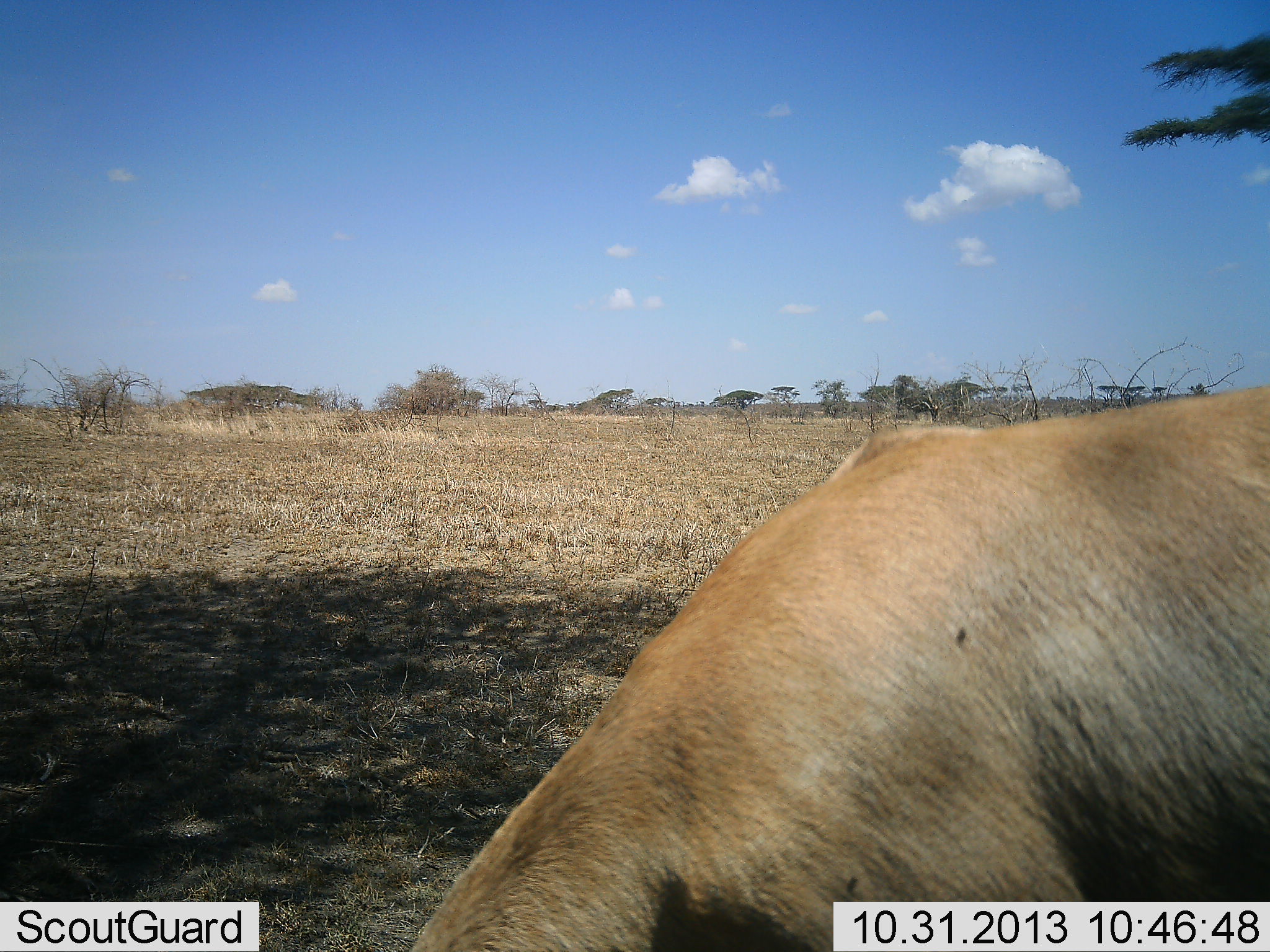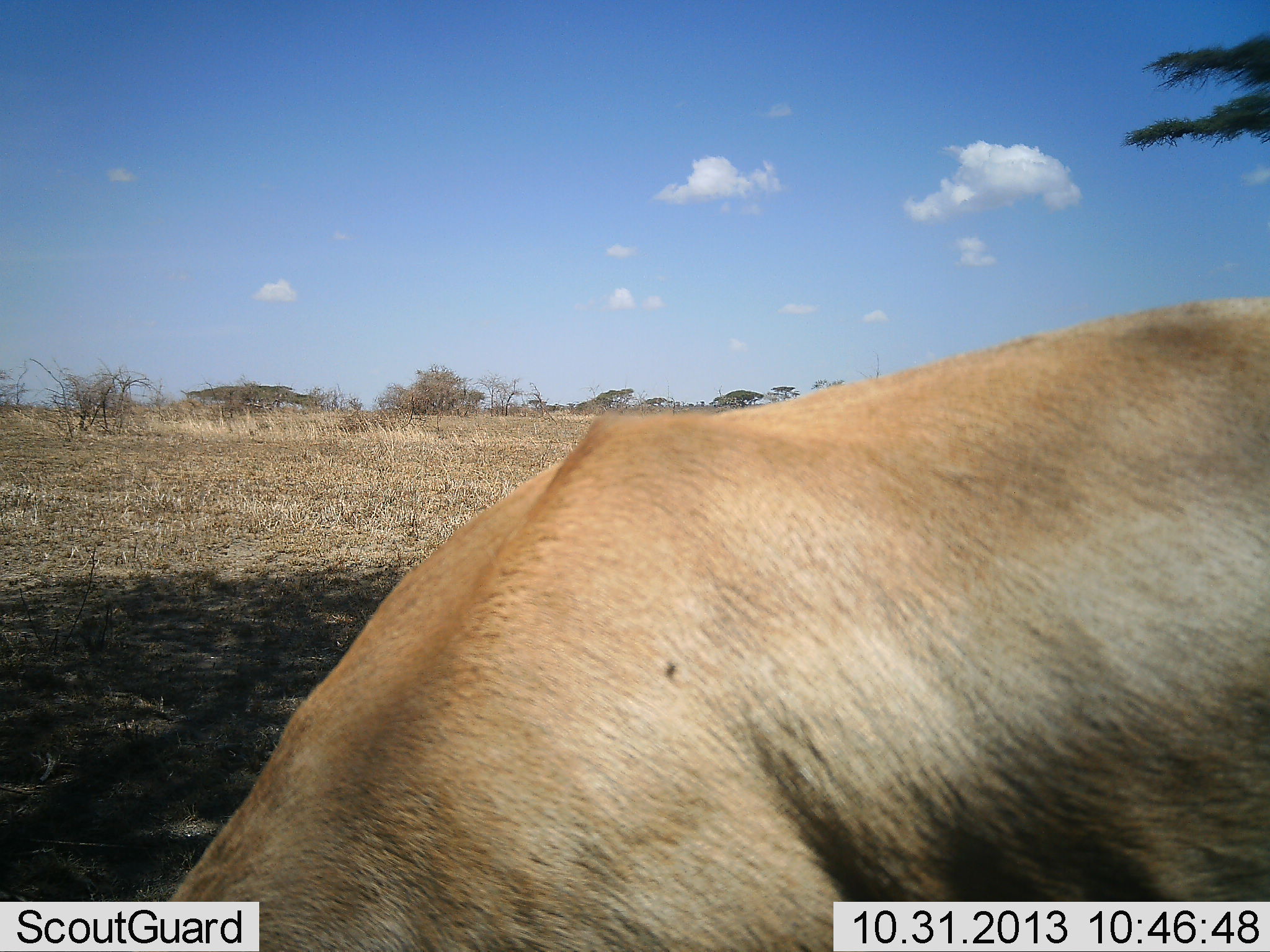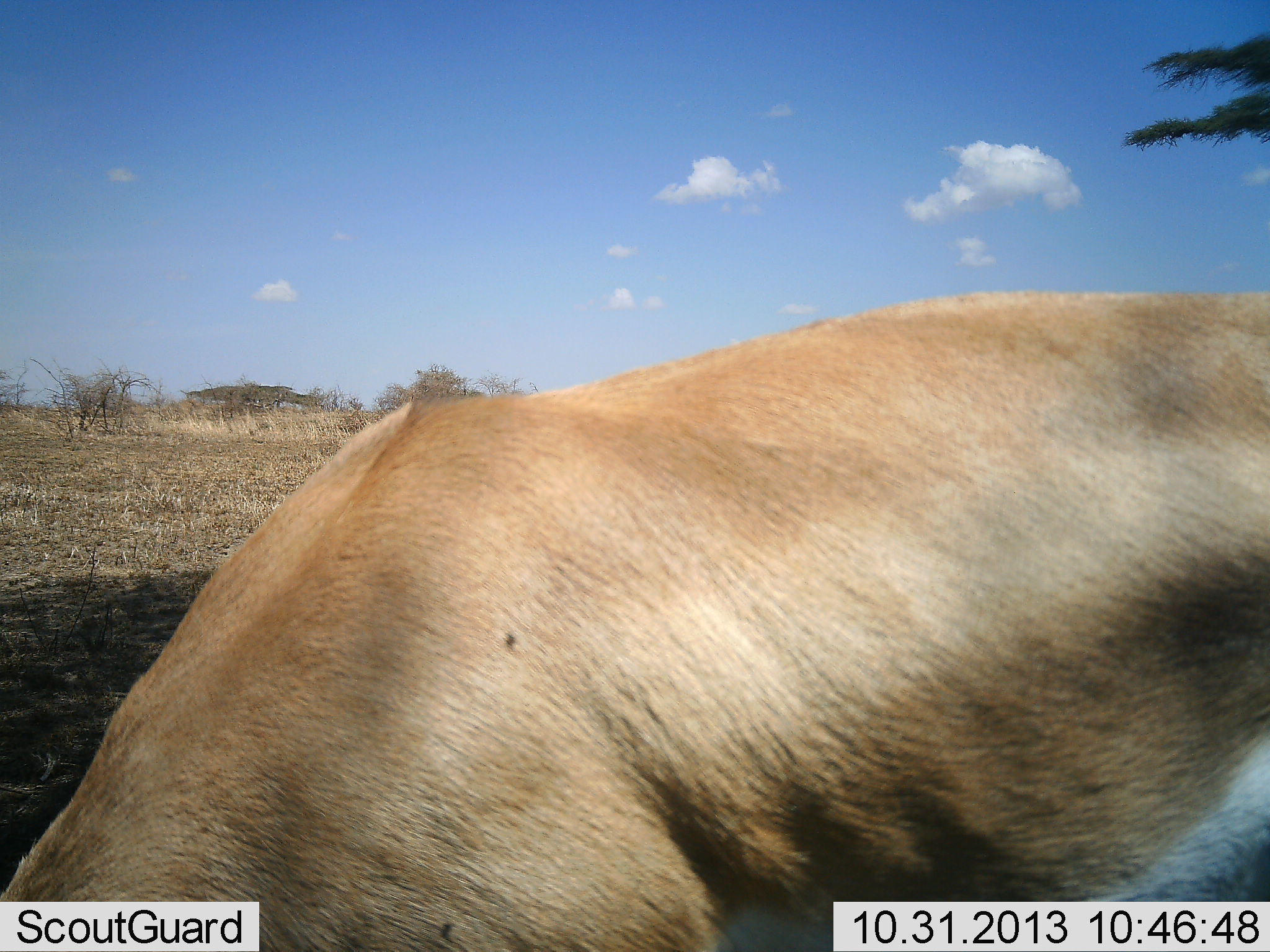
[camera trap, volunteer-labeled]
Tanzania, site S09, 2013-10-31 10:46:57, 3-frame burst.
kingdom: Animalia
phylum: Chordata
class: Mammalia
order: Artiodactyla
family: Bovidae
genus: Nanger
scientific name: Nanger granti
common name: grant's gazelle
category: gazellegrants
Gazellegrants (grant's gazelle) (Nanger granti), count 1. Behavior (volunteer vote fractions): standing 19%, resting 0%, moving 23%, interacting 0%. Young present (vote fraction): 0%. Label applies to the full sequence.